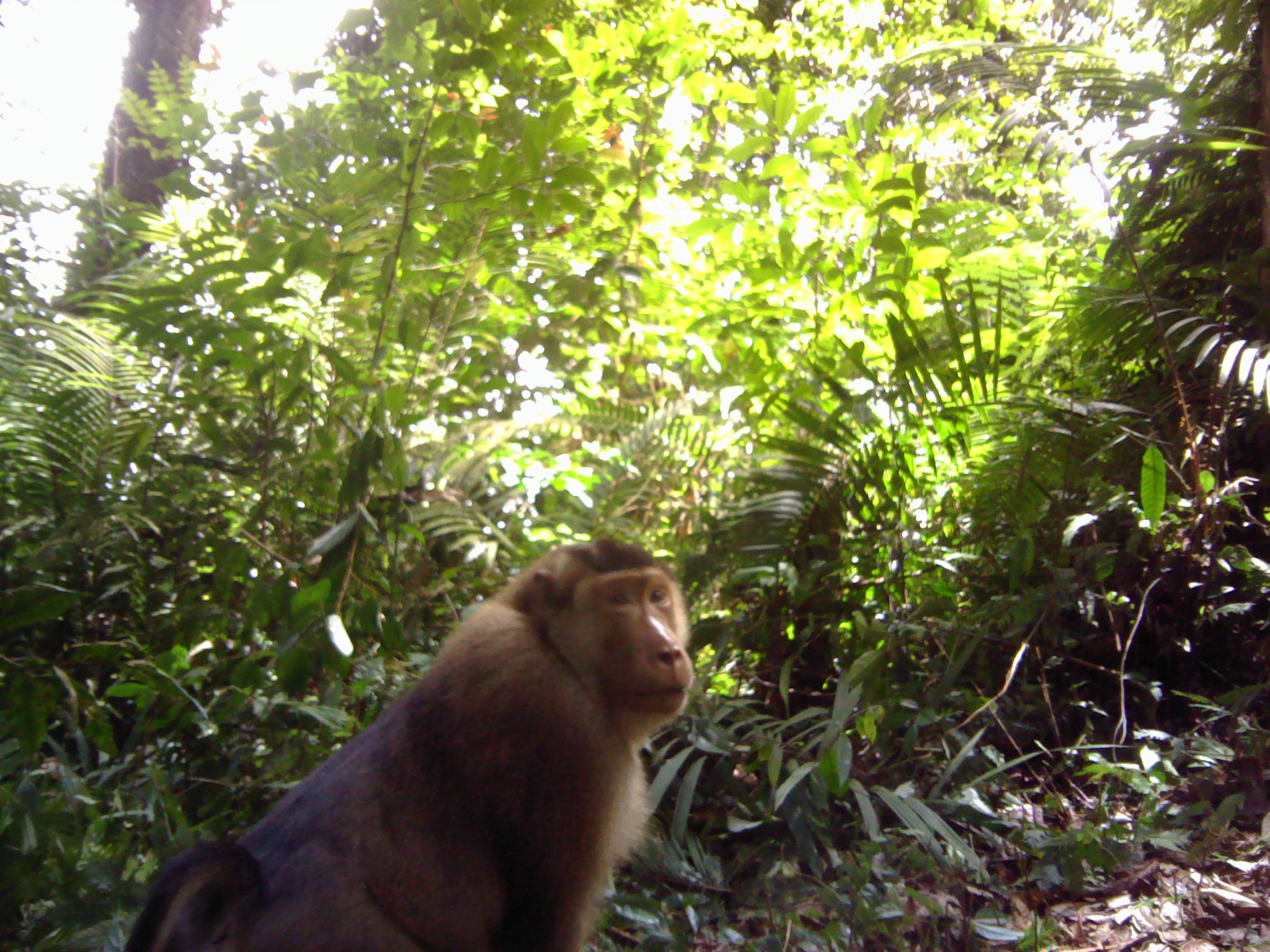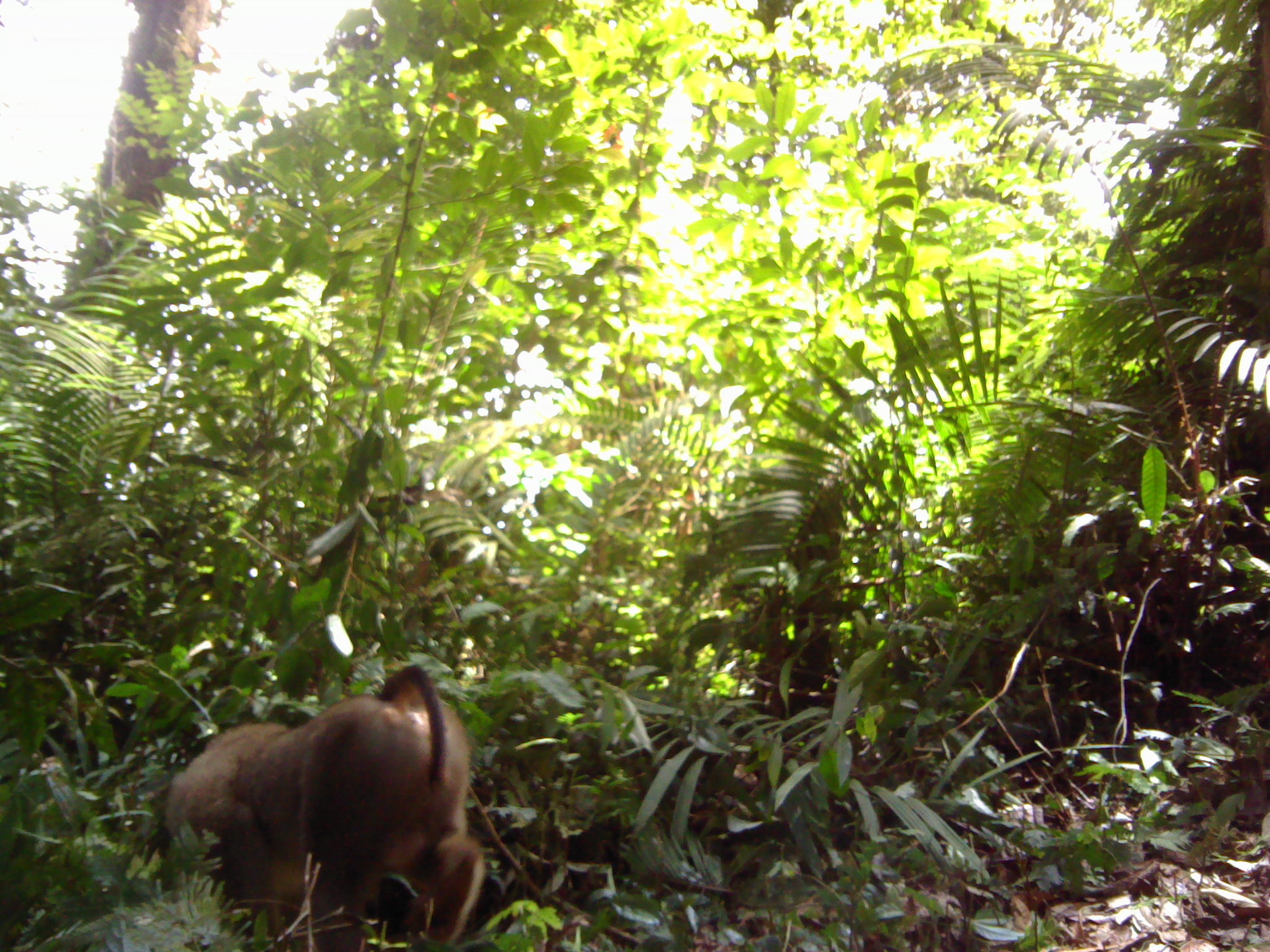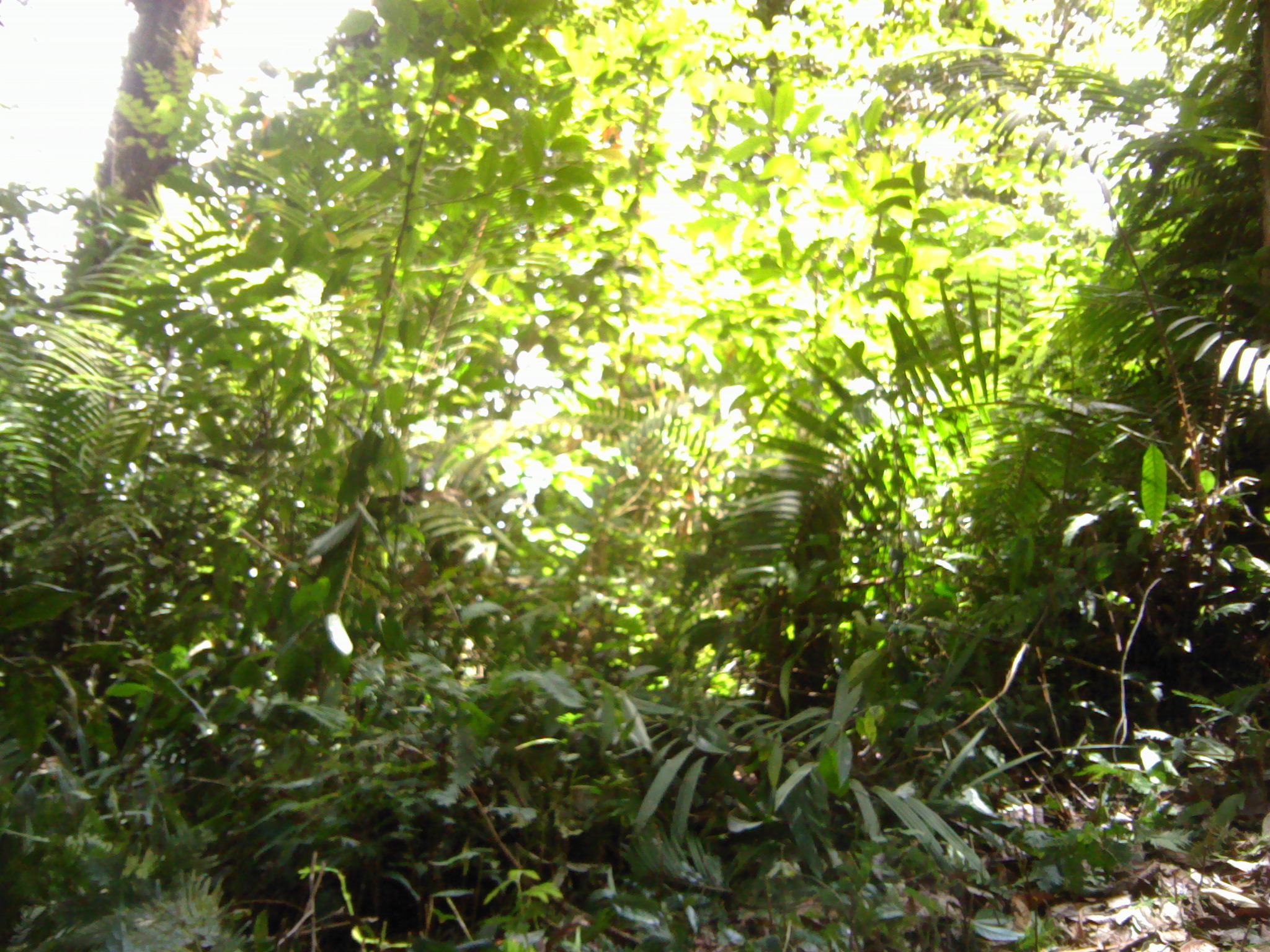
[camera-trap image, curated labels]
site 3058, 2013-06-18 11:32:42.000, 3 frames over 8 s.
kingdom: Animalia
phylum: Chordata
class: Mammalia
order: Primates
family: Cercopithecidae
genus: Macaca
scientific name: Macaca nemestrina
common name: southern pig-tailed macaque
Macaca nemestrina (southern pig-tailed macaque), count 1.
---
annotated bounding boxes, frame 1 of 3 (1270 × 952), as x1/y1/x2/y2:
macaca nemestrina: 120/533/706/951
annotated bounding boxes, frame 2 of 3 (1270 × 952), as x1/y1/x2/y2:
macaca nemestrina: 163/663/489/951